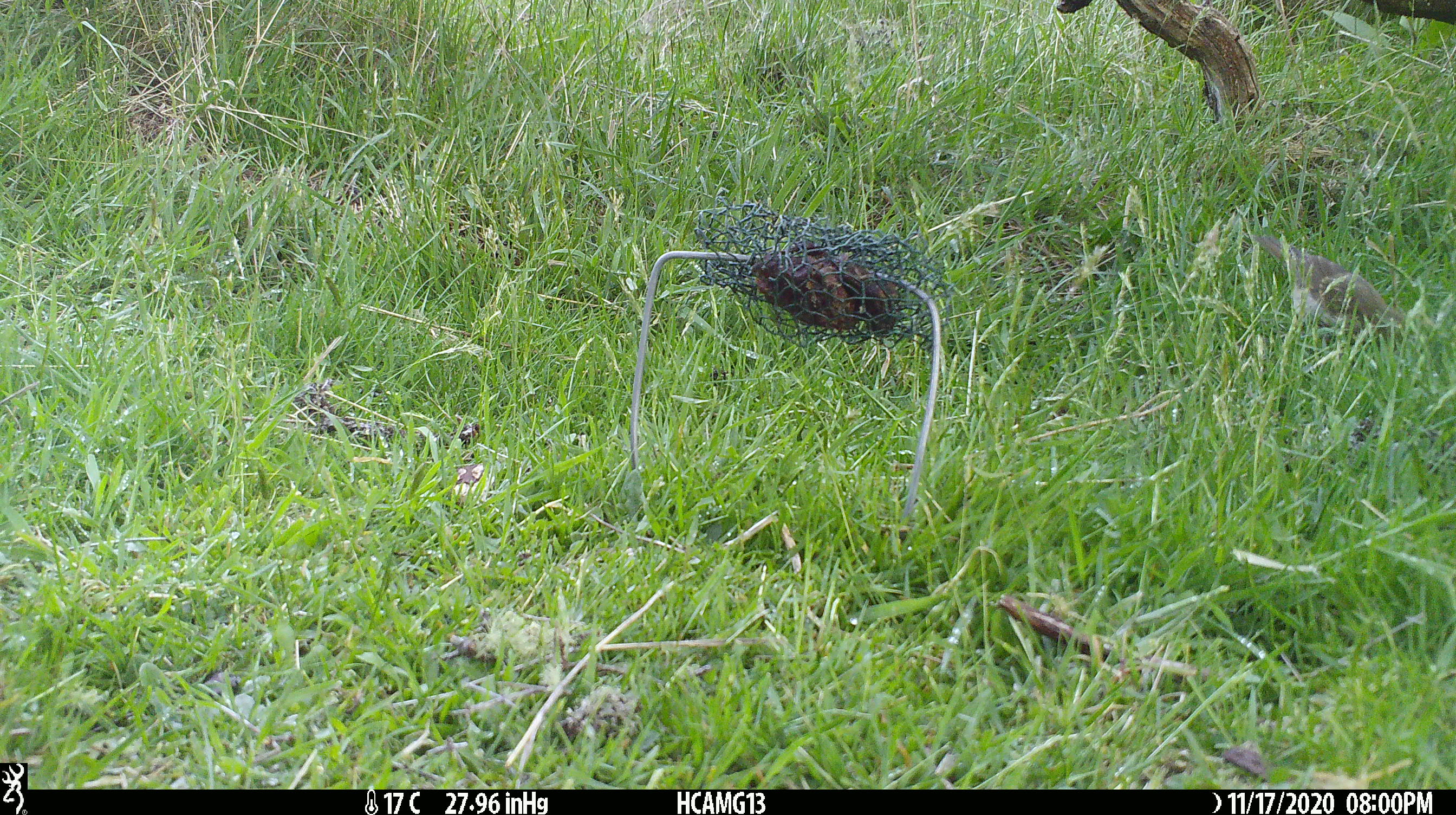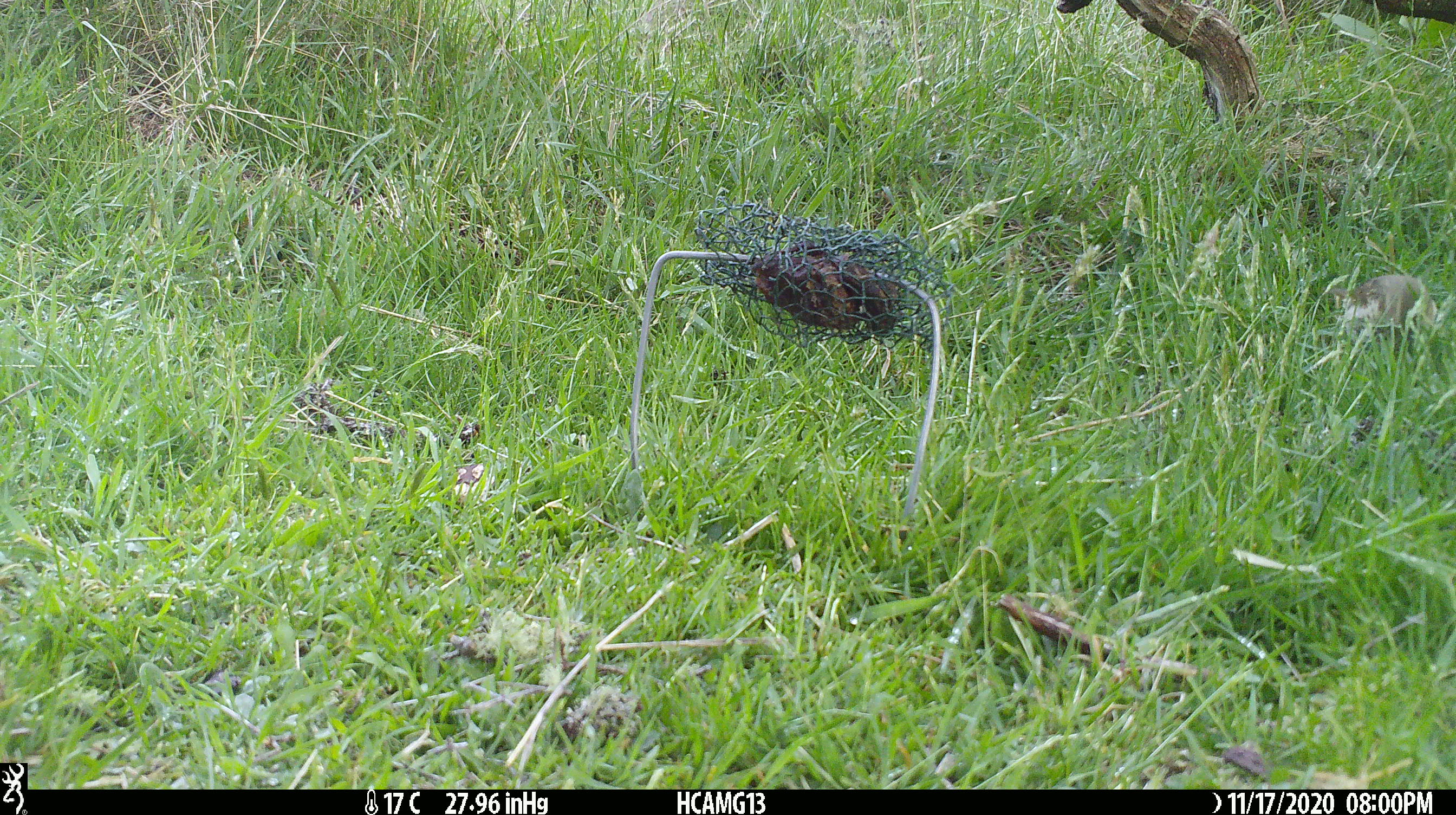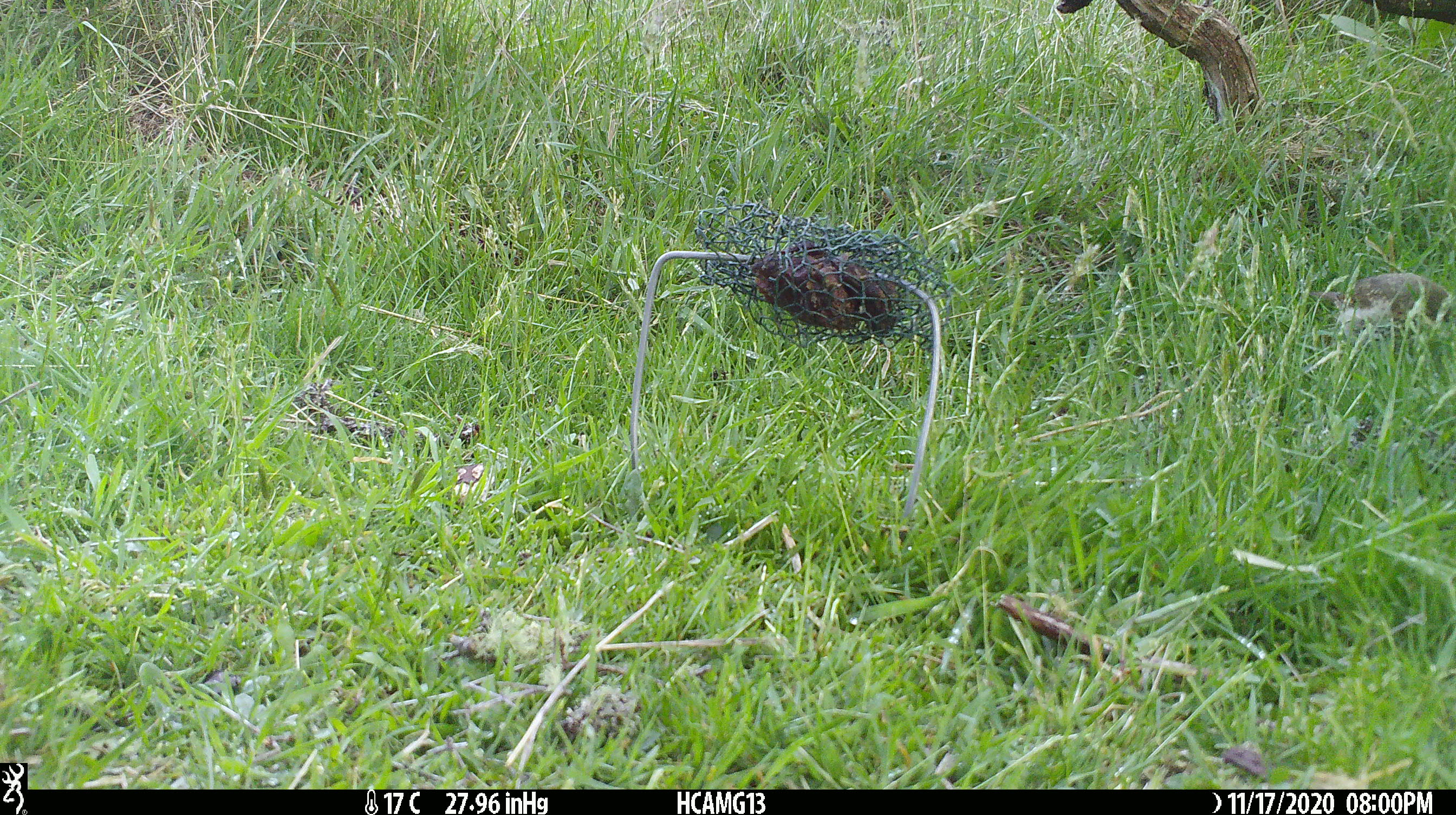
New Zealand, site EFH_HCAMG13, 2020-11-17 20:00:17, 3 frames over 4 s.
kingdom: Animalia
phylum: Chordata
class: Aves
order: Passeriformes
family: Turdidae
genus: Turdus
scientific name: Turdus philomelos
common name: song thrush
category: thrush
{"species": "thrush (song thrush) (Turdus philomelos)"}